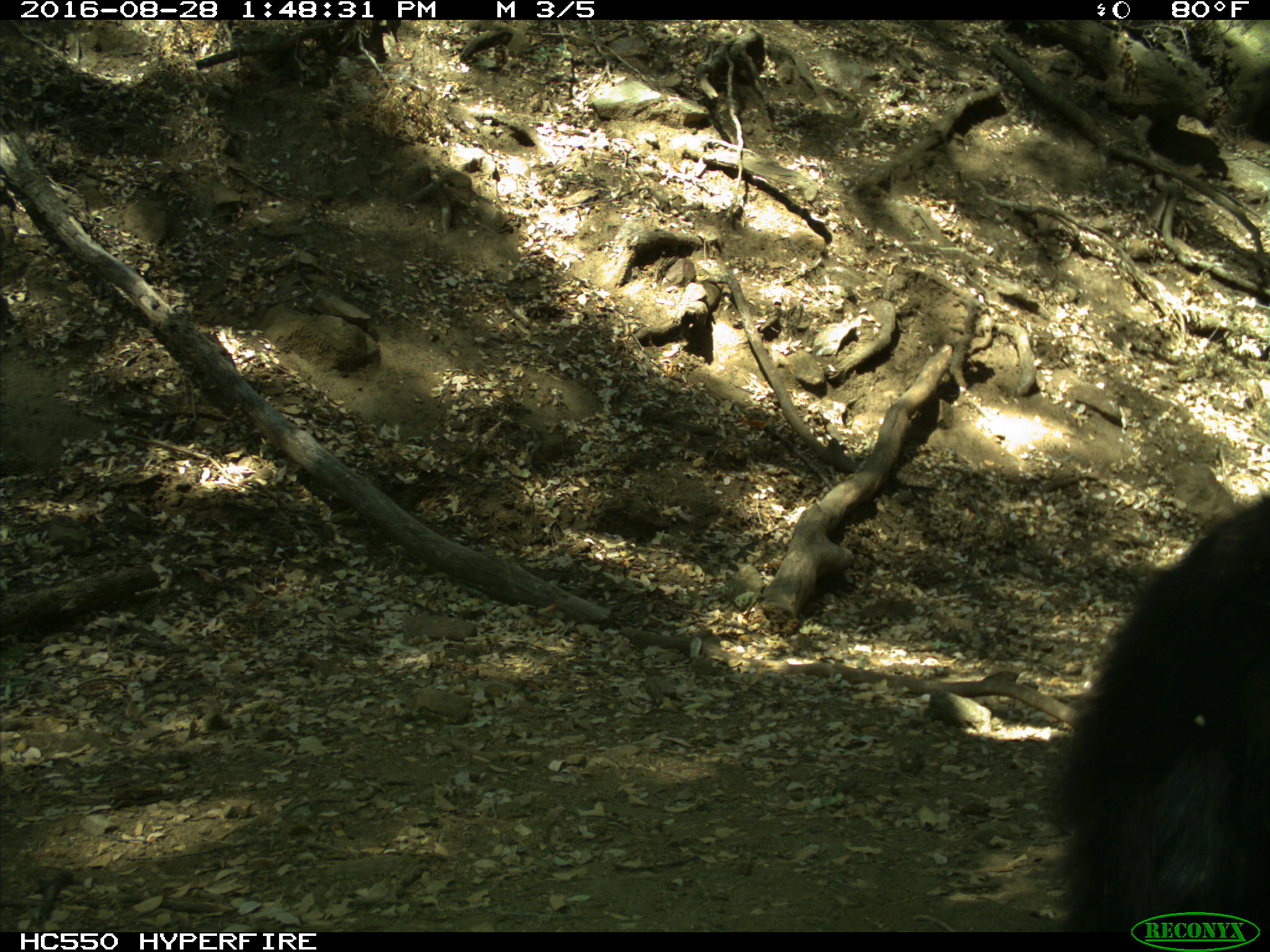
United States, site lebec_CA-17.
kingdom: Animalia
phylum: Chordata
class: Mammalia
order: Carnivora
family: Ursidae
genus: Ursus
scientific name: Ursus americanus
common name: american black bear